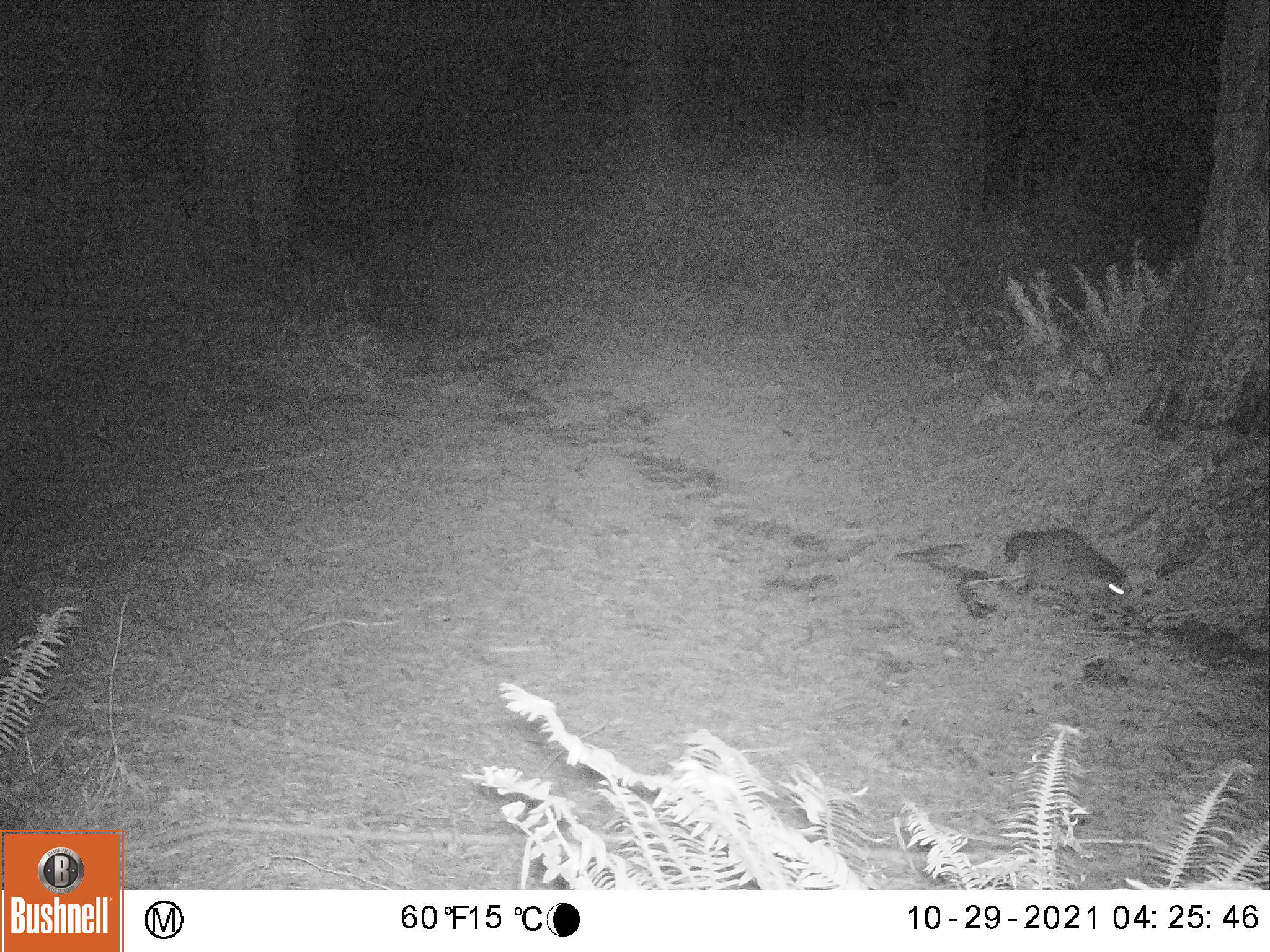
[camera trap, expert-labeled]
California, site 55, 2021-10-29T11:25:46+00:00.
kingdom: Animalia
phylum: Chordata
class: Mammalia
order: Carnivora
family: Canidae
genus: Urocyon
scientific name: Urocyon cinereoargenteus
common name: gray fox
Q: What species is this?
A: Gray fox (Urocyon cinereoargenteus).